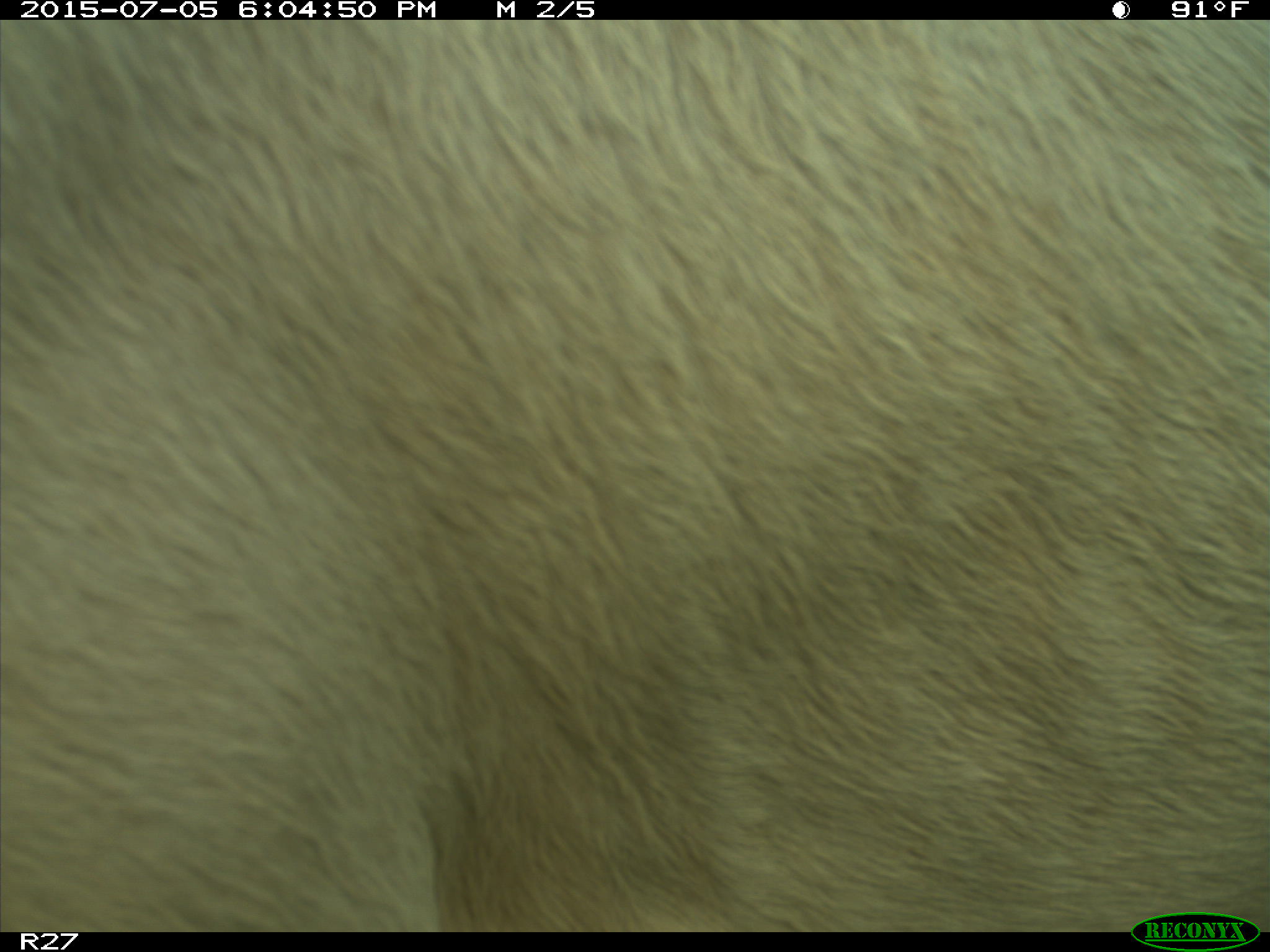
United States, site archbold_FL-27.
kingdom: Animalia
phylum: Chordata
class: Mammalia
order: Artiodactyla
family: Bovidae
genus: Bos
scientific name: Bos taurus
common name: domestic cow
Bos taurus (domestic cow).